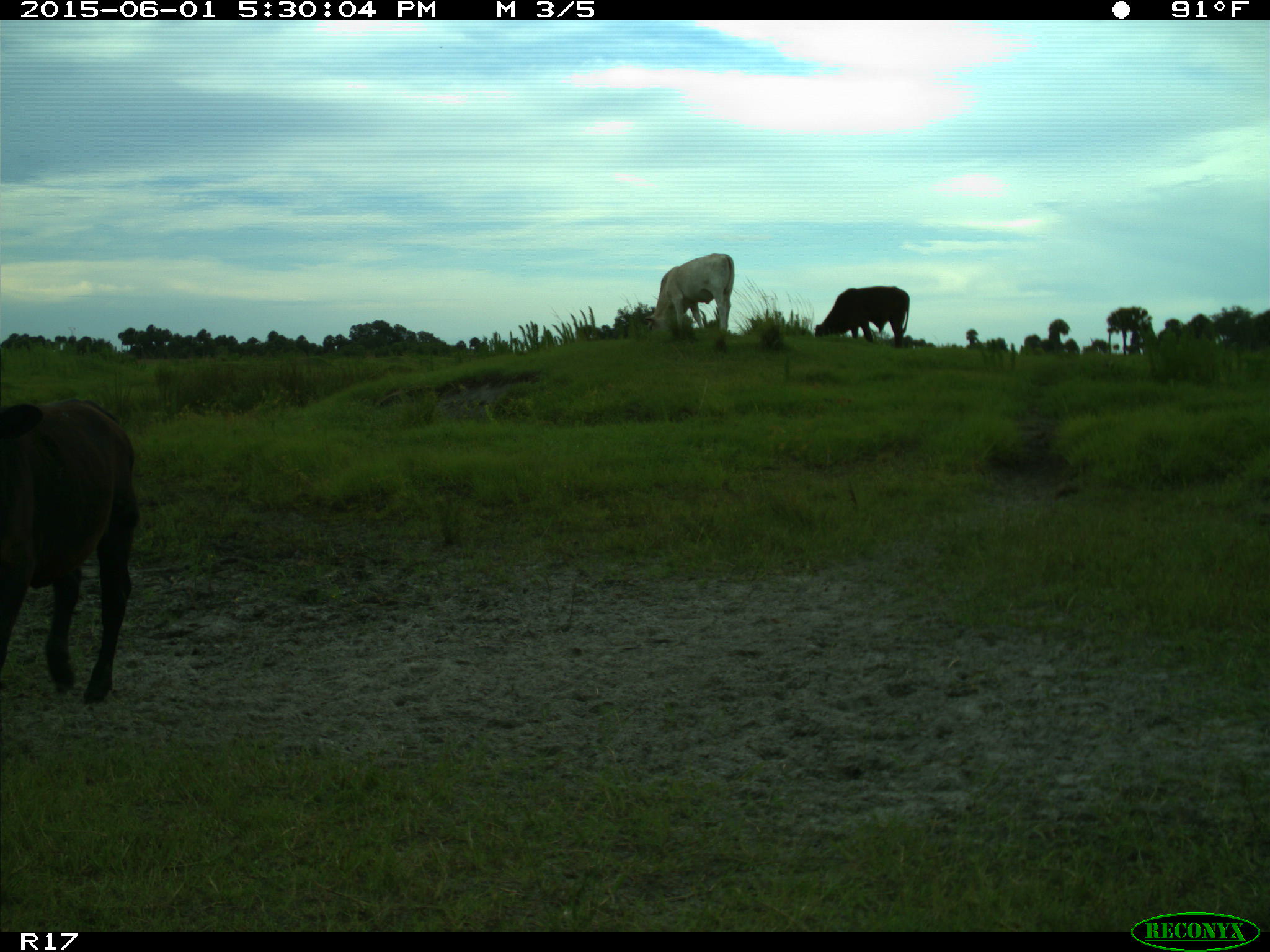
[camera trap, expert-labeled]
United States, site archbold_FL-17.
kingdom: Animalia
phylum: Chordata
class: Mammalia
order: Artiodactyla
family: Bovidae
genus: Bos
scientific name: Bos taurus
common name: domestic cow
Bos taurus (domestic cow).